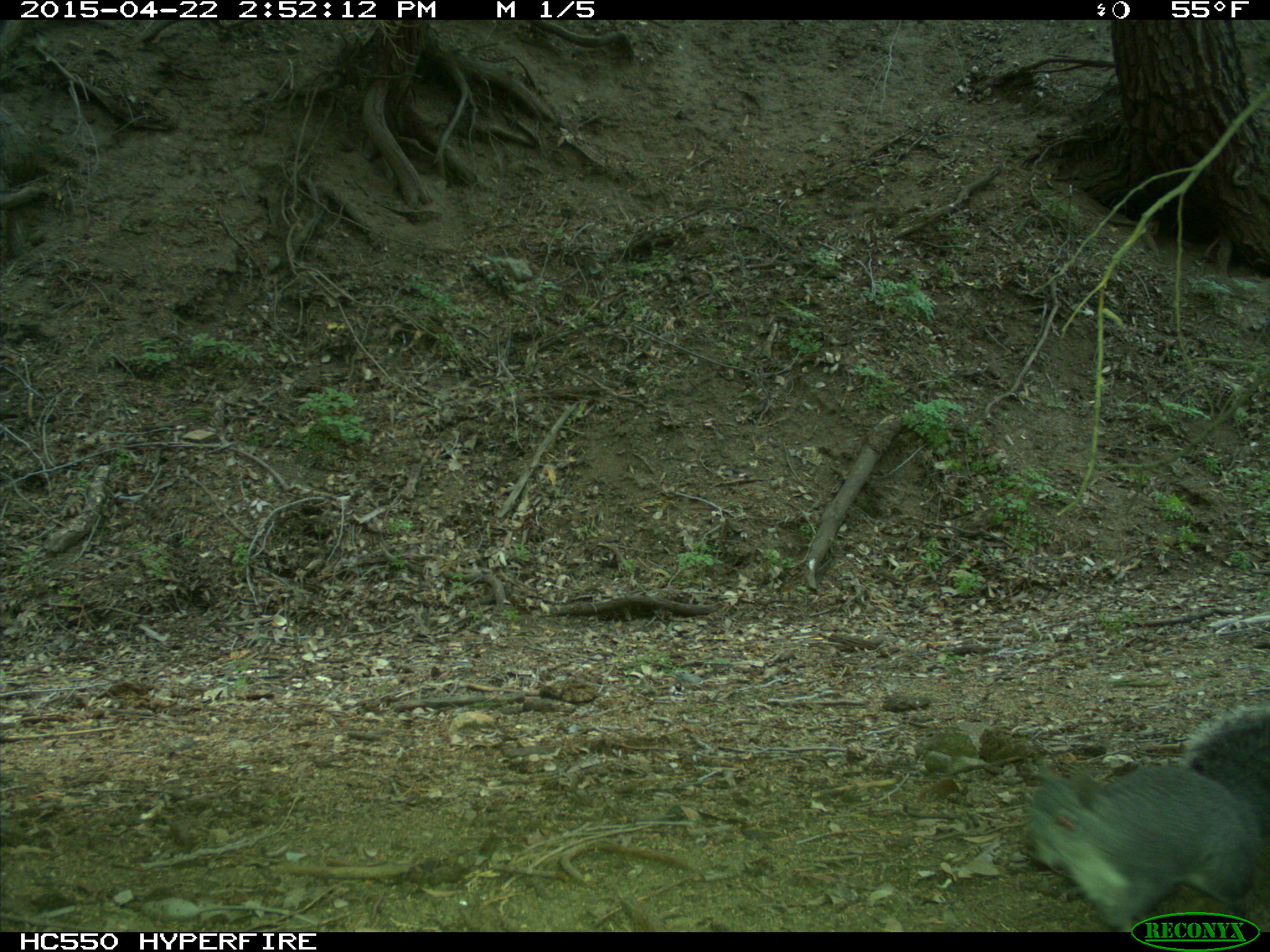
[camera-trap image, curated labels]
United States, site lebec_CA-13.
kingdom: Animalia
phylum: Chordata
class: Mammalia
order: Rodentia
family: Sciuridae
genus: Sciurus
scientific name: Sciurus carolinensis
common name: eastern gray squirrel